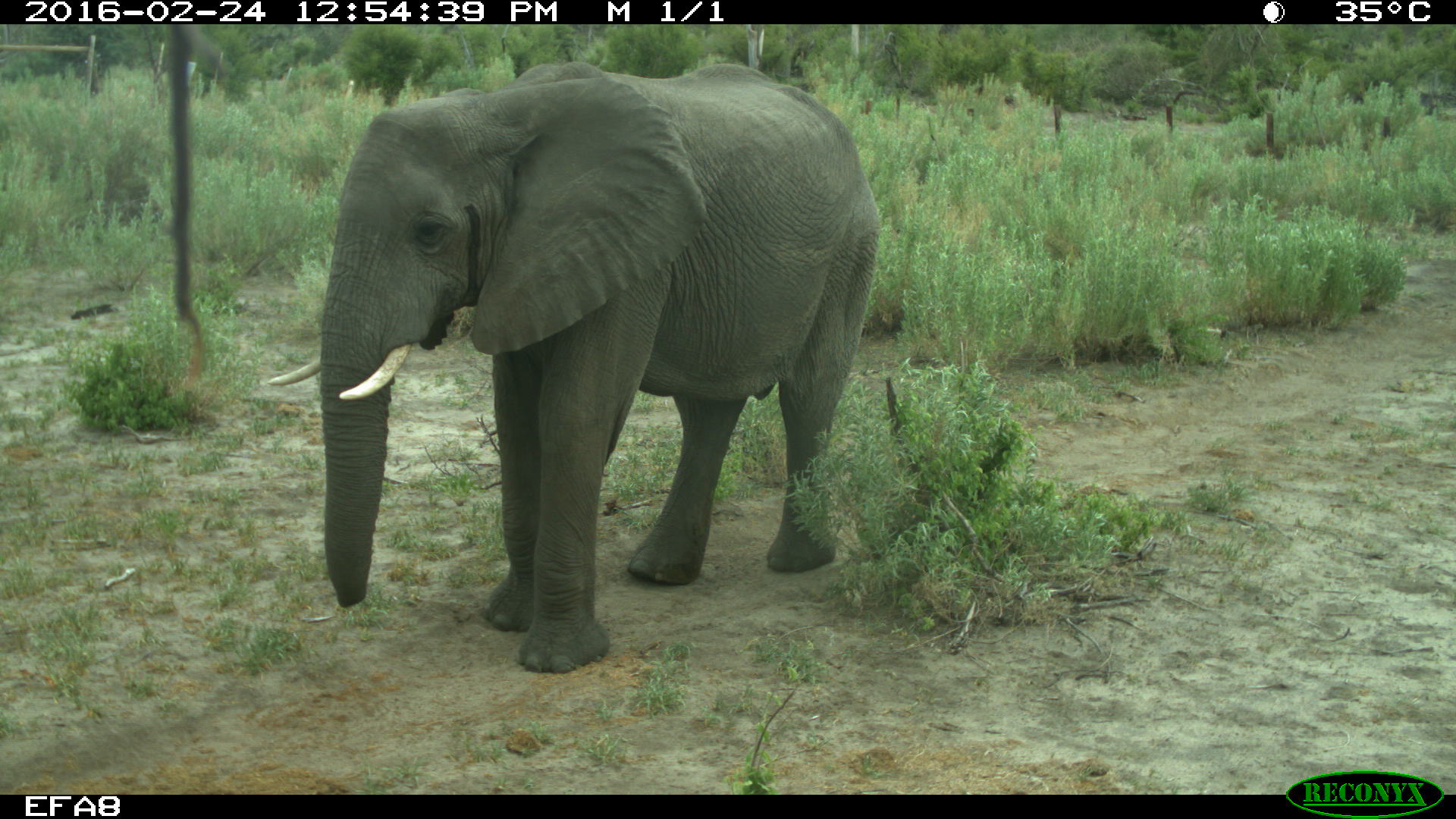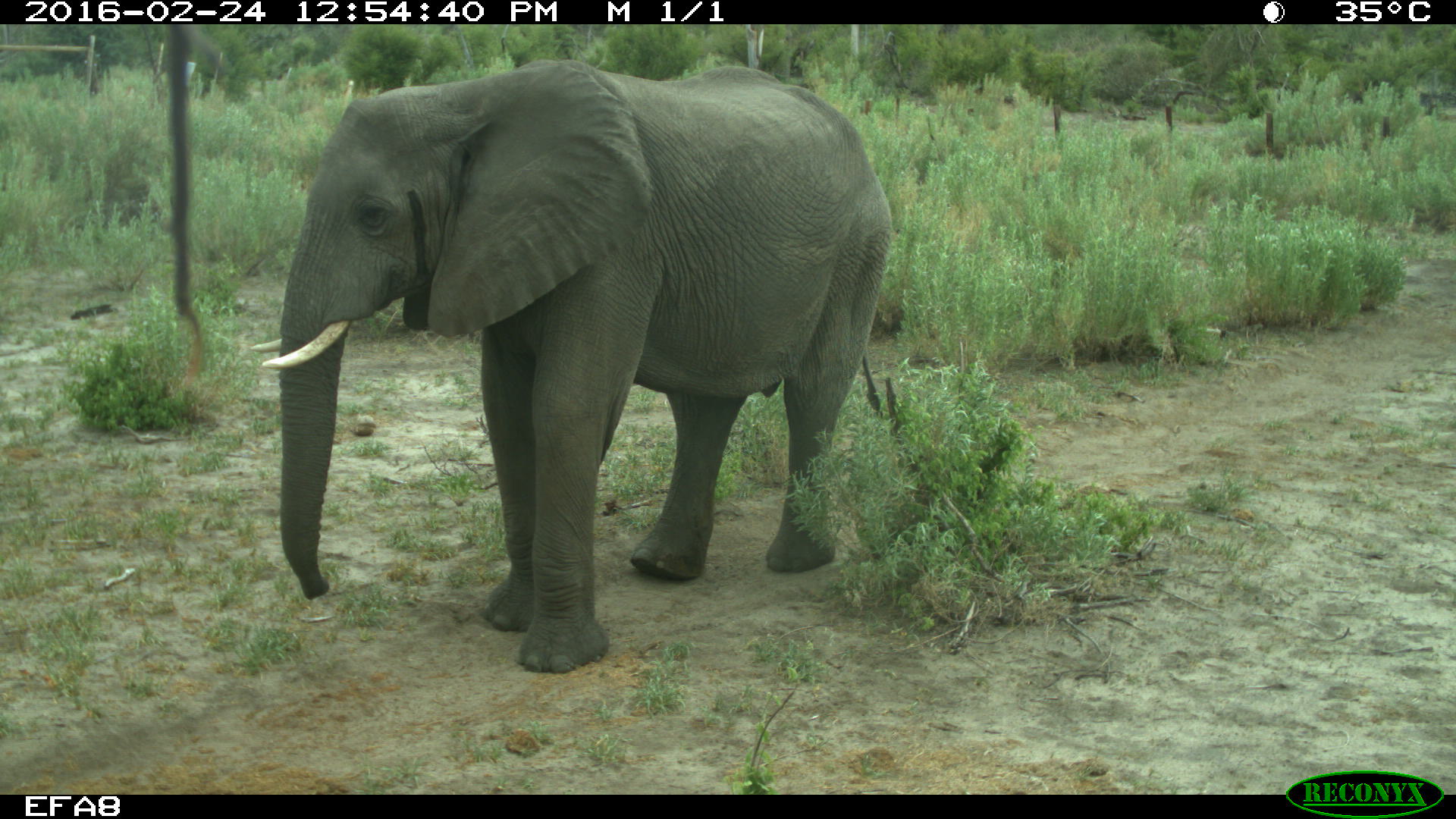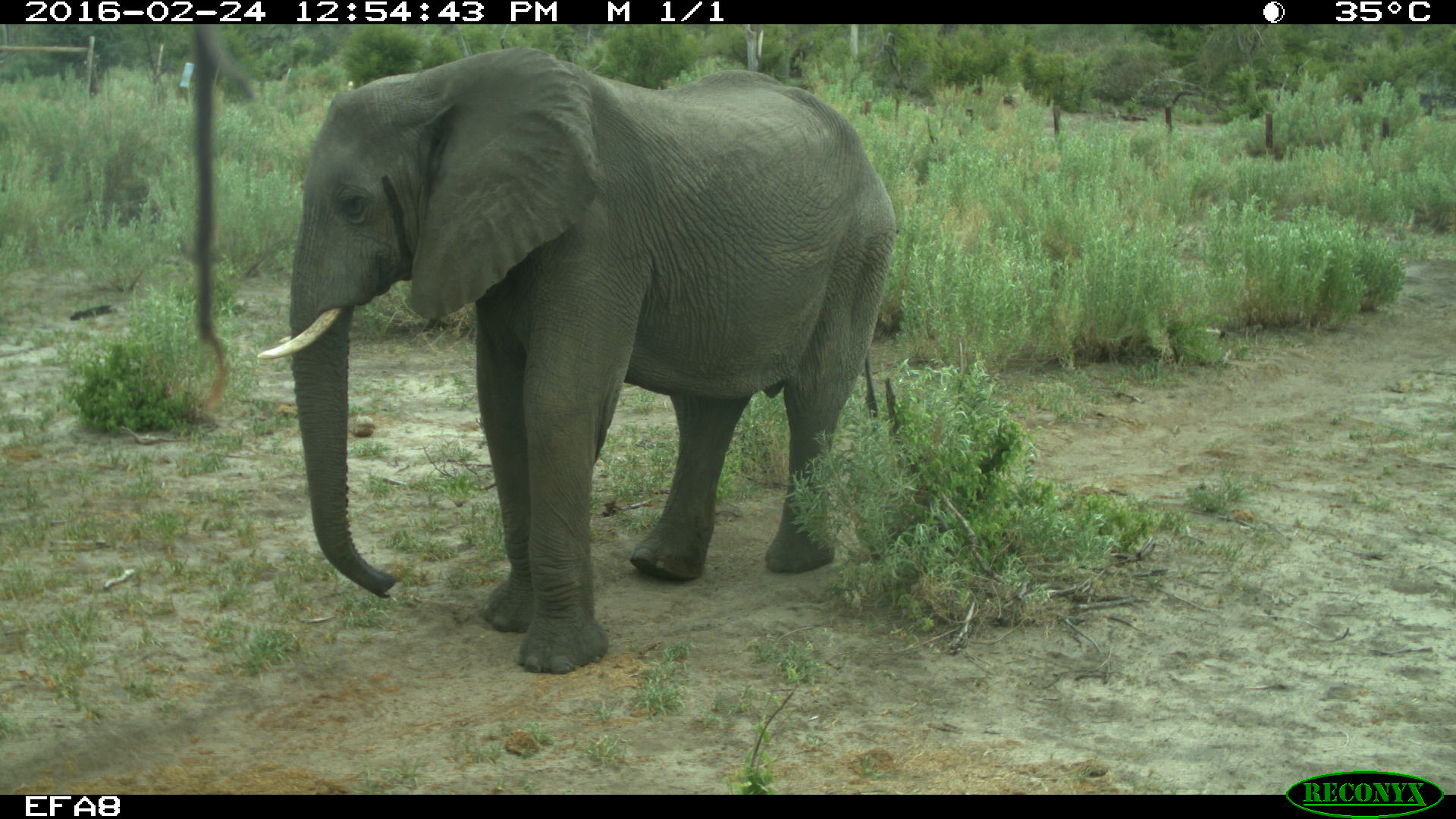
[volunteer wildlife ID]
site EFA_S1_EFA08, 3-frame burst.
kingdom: Animalia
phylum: Chordata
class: Mammalia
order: Proboscidea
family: Elephantidae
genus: Loxodonta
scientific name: Loxodonta africana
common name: african bush elephant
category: elephant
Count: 1.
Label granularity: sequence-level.